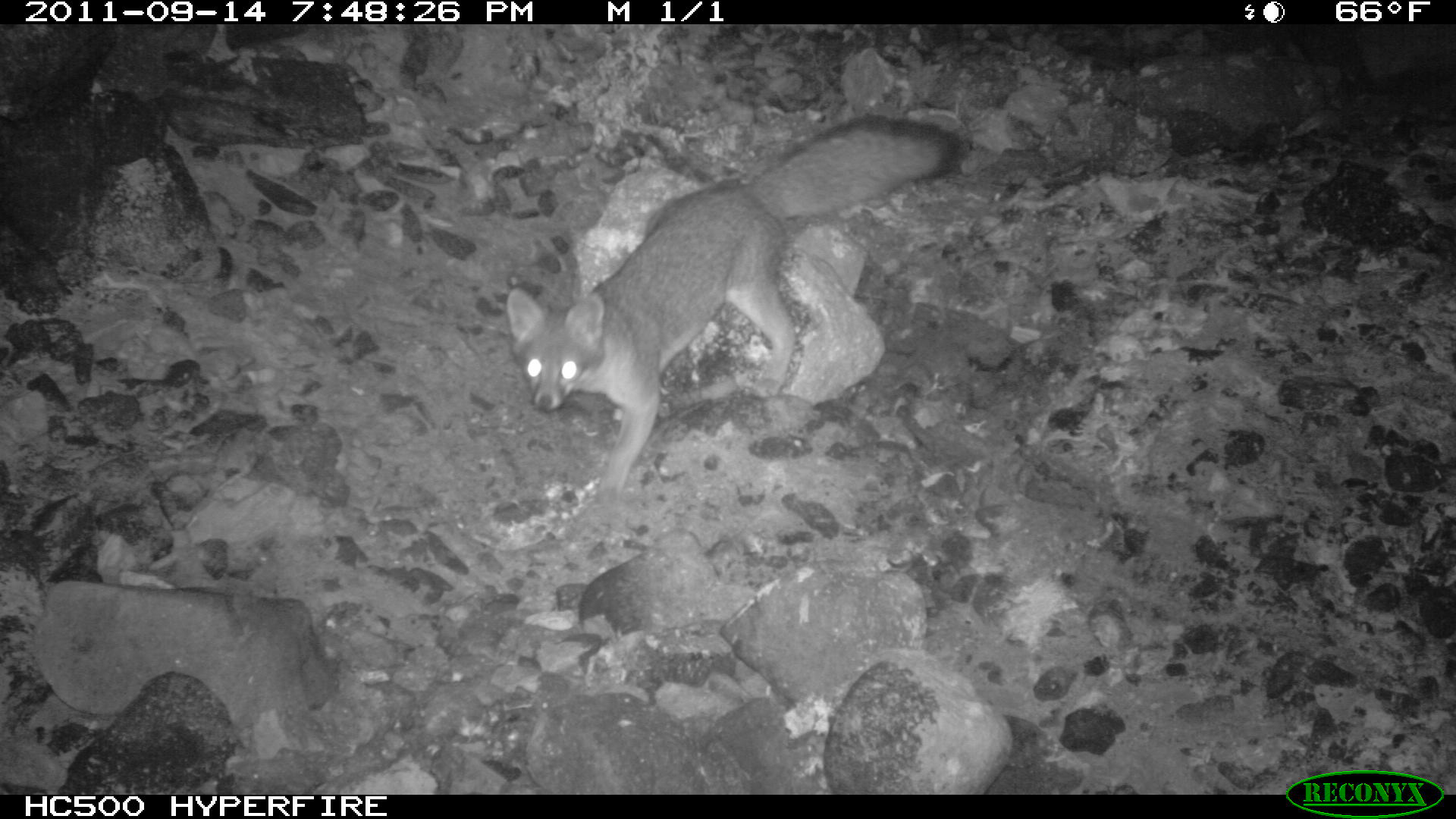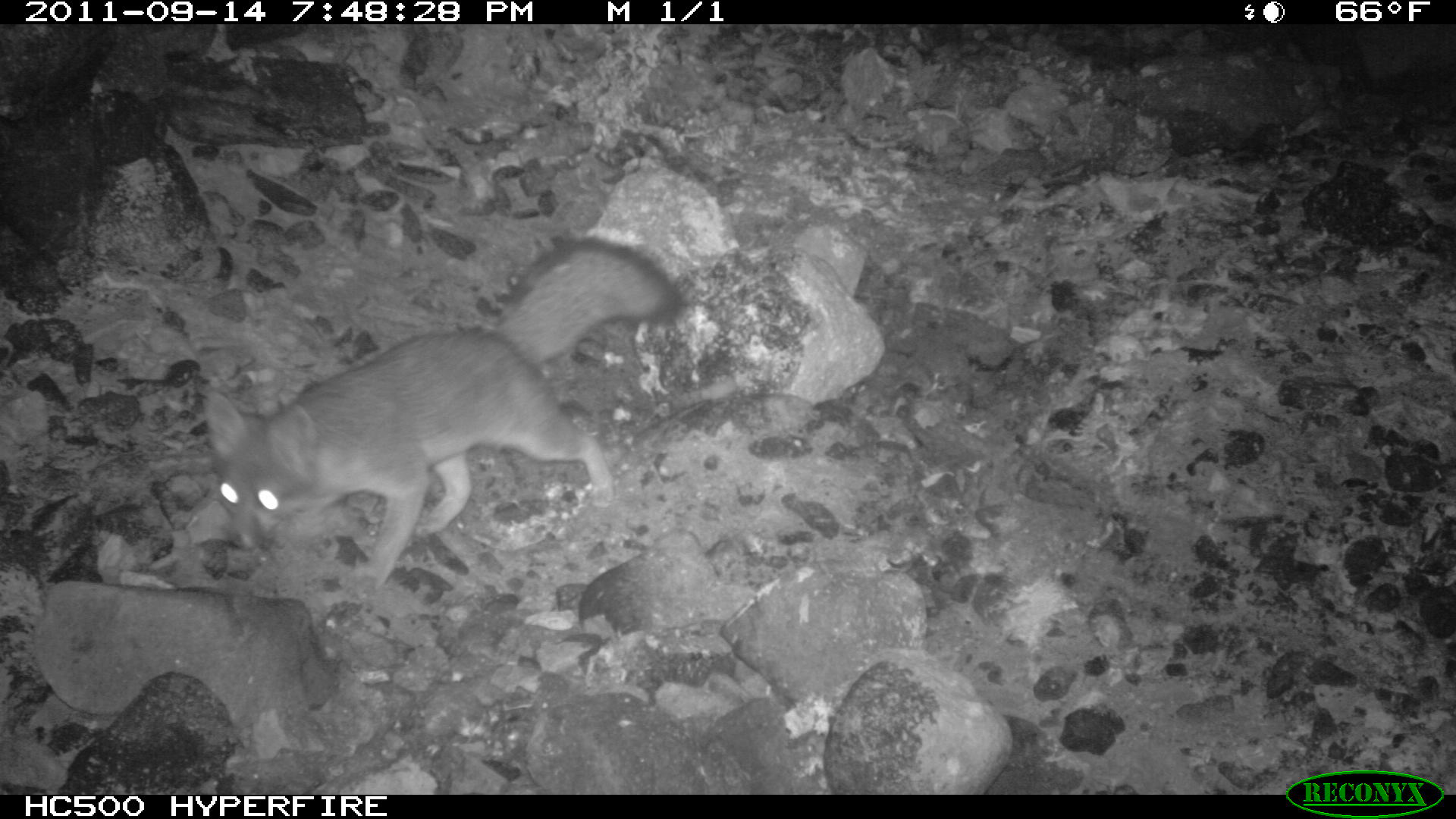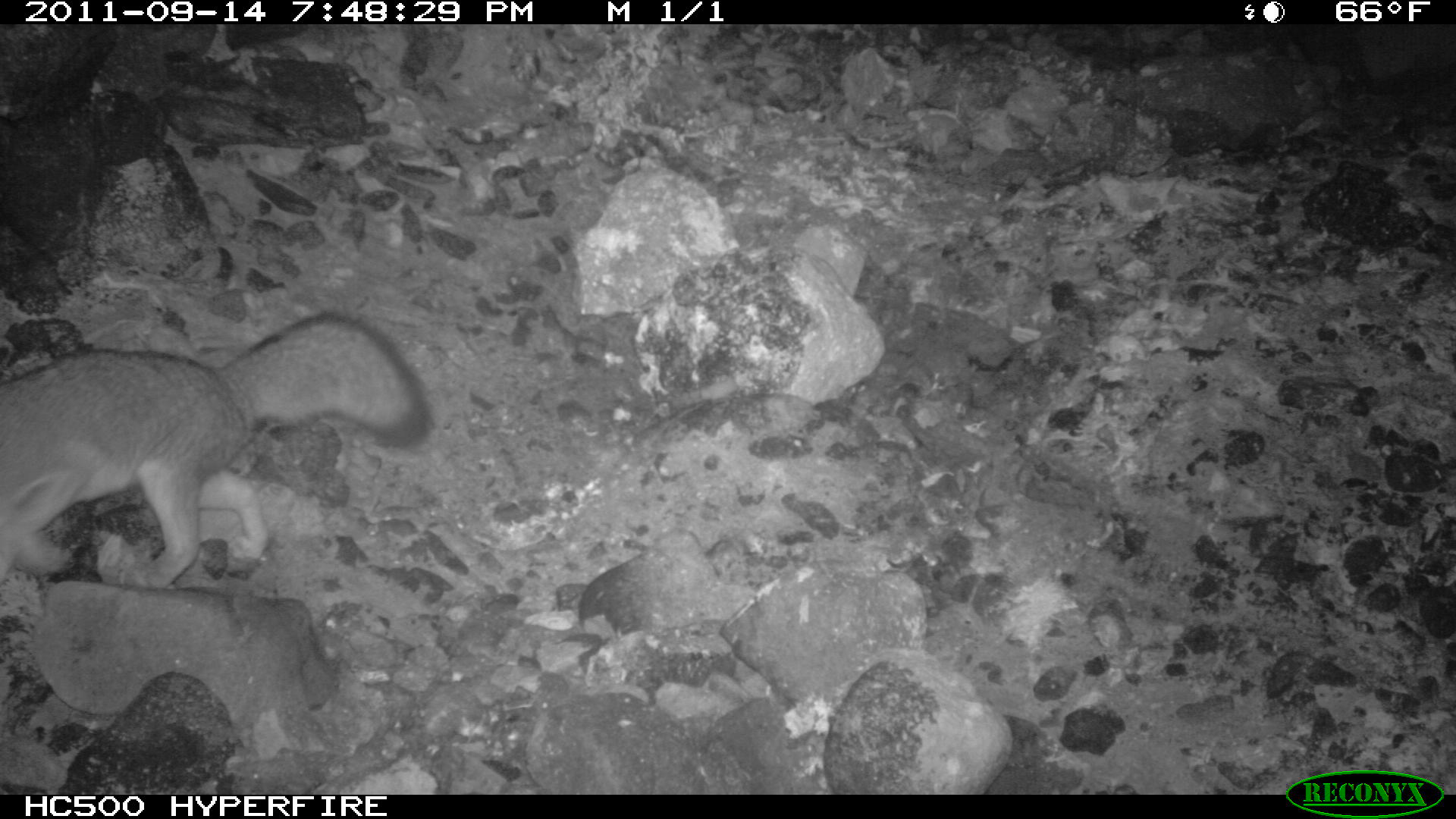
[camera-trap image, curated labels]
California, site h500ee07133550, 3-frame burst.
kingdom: Animalia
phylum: Chordata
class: Mammalia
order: Carnivora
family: Canidae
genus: Urocyon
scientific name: Urocyon littoralis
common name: island fox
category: fox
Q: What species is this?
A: Fox (island fox) (Urocyon littoralis).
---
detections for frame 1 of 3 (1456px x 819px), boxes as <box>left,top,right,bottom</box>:
fox: <box>507,115,965,516</box>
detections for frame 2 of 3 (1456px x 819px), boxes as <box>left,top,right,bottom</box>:
fox: <box>200,235,686,598</box>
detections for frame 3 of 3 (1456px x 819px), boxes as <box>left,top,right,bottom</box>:
fox: <box>0,311,429,587</box>